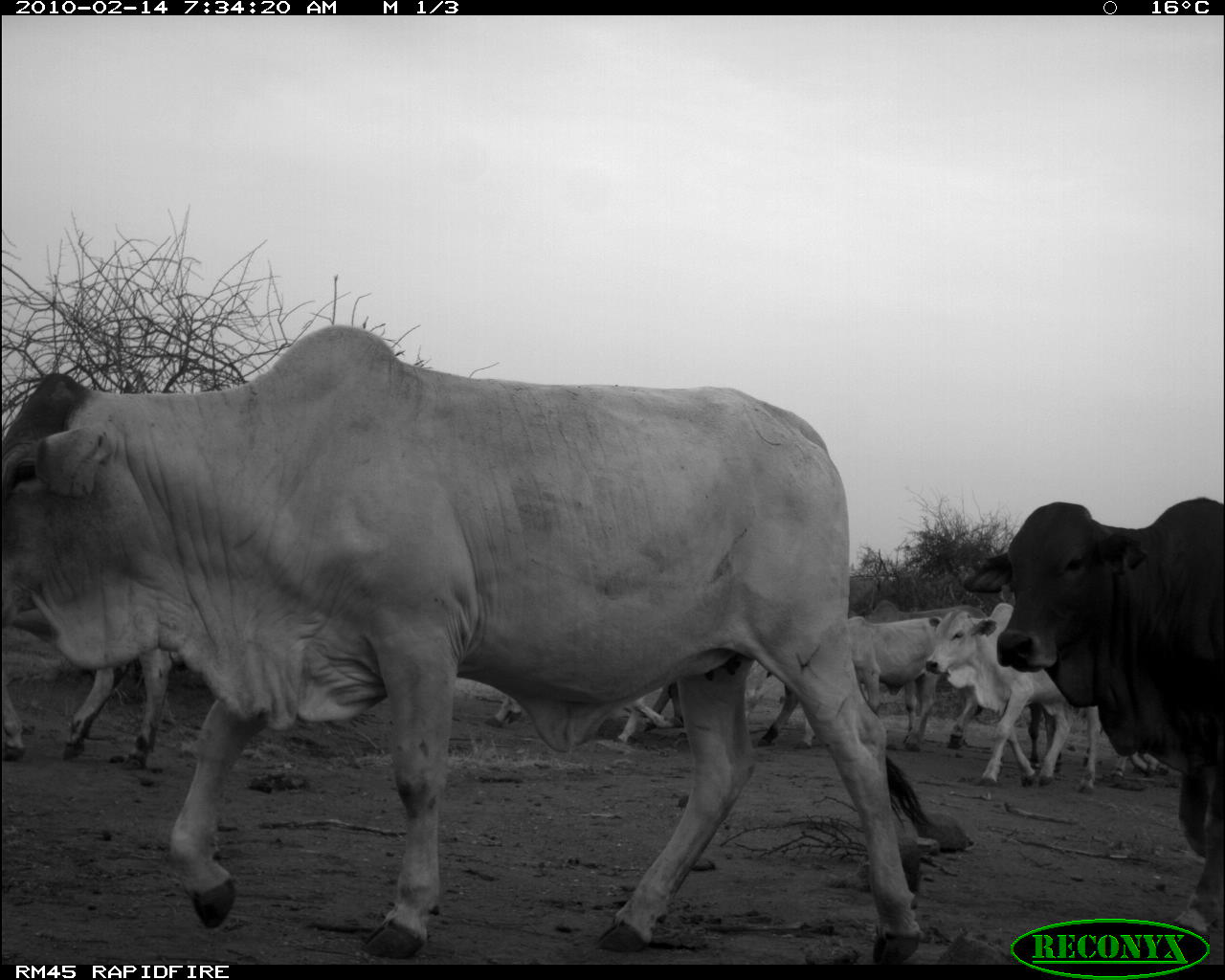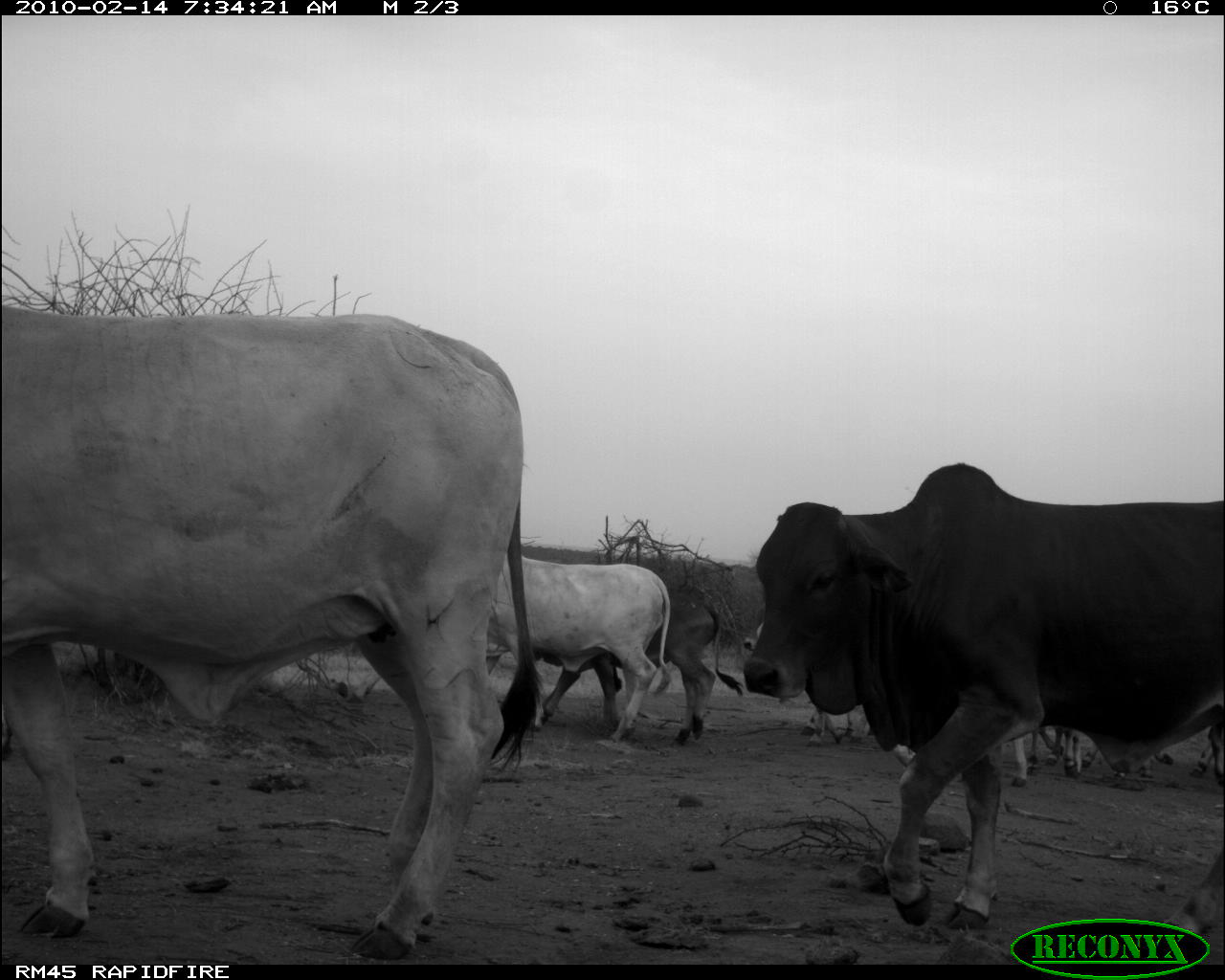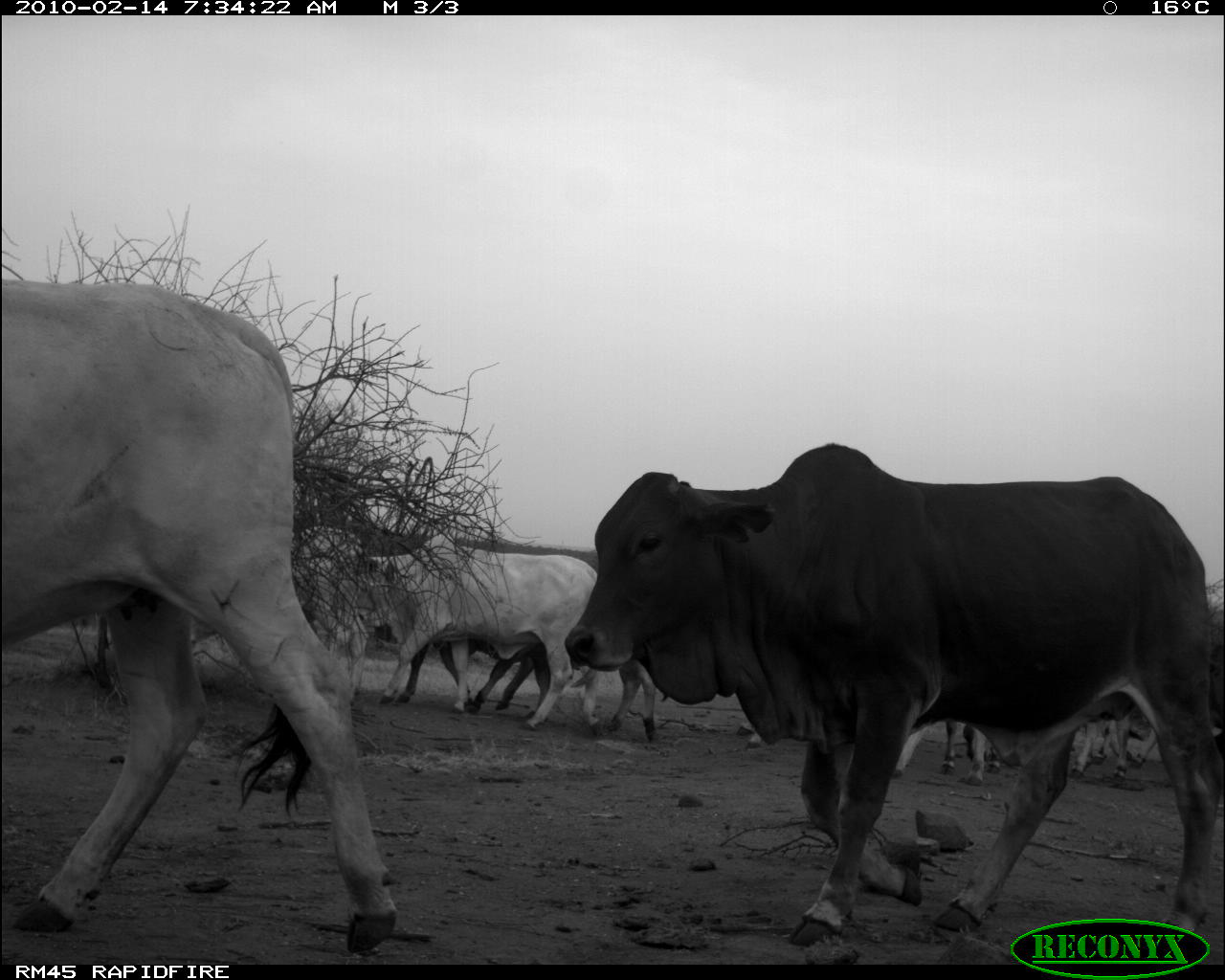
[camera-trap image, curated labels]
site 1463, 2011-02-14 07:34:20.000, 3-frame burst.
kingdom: Animalia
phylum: Chordata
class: Mammalia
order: Artiodactyla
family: Bovidae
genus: Bos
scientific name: Bos taurus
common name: domestic cattle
Bos taurus (domestic cattle), count 5.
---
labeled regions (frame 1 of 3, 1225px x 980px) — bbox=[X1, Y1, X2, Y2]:
bos taurus: bbox=[0, 325, 926, 967]; bbox=[963, 500, 1224, 877]; bbox=[922, 600, 1103, 798]; bbox=[755, 614, 982, 753]; bbox=[0, 653, 178, 774]; bbox=[851, 600, 987, 748]; bbox=[486, 689, 673, 747]; bbox=[1028, 702, 1063, 771]; bbox=[1114, 753, 1167, 778]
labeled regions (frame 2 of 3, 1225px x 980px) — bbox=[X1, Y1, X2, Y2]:
bos taurus: bbox=[2, 303, 547, 962]; bbox=[741, 462, 1224, 935]; bbox=[485, 551, 671, 742]; bbox=[534, 584, 743, 747]; bbox=[744, 600, 871, 748]; bbox=[889, 722, 1082, 789]; bbox=[1082, 727, 1175, 785]; bbox=[1190, 722, 1223, 785]; bbox=[1027, 722, 1066, 774]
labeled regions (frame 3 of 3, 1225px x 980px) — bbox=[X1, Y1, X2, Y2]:
group: bbox=[1, 283, 1223, 965]